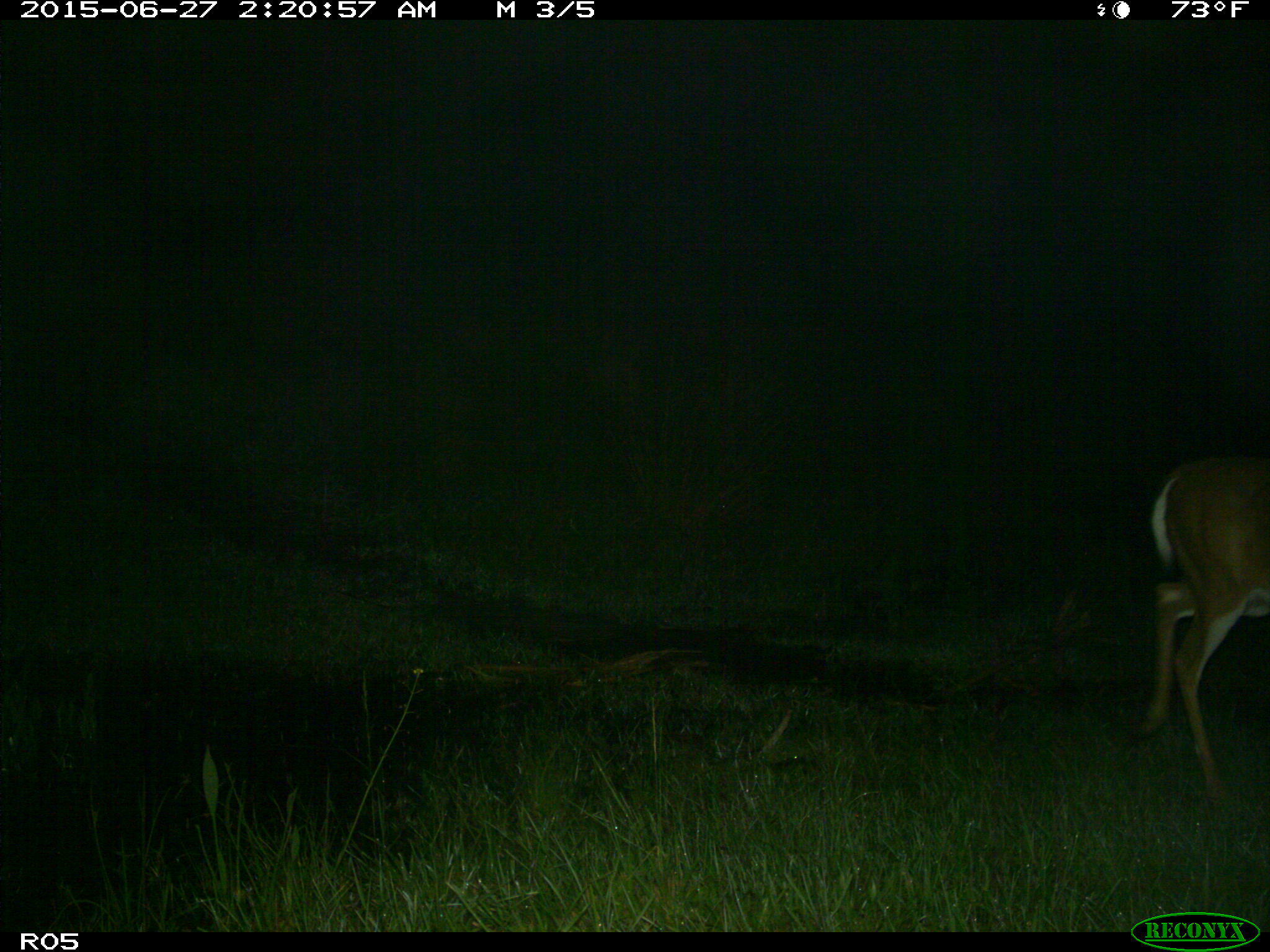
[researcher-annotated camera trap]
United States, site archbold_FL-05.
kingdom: Animalia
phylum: Chordata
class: Mammalia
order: Artiodactyla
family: Cervidae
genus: Odocoileus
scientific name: Odocoileus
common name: deer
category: unidentified deer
Unidentified deer (deer) (Odocoileus).